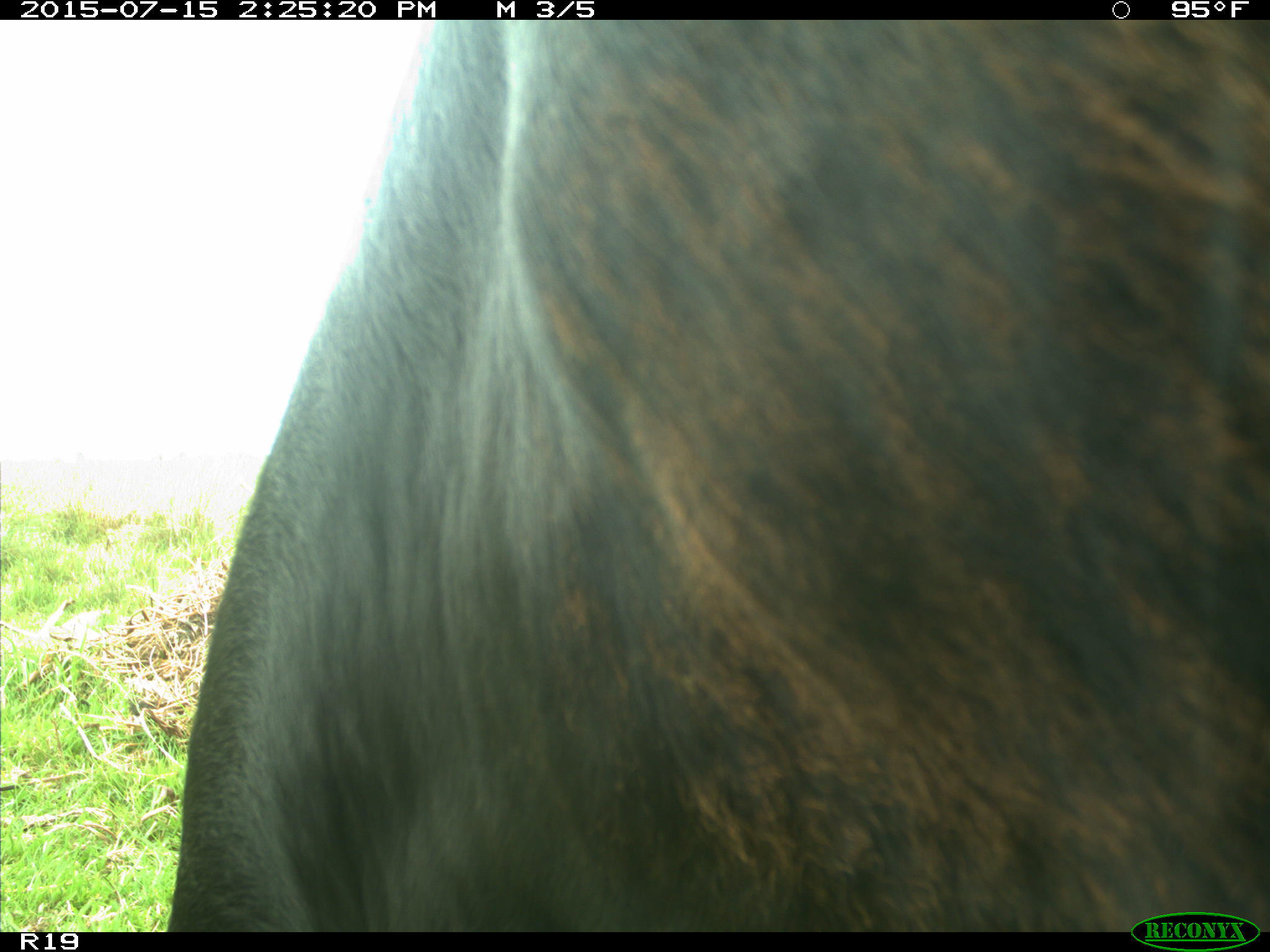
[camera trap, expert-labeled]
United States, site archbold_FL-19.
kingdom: Animalia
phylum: Chordata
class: Mammalia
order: Artiodactyla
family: Bovidae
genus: Bos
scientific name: Bos taurus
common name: domestic cow